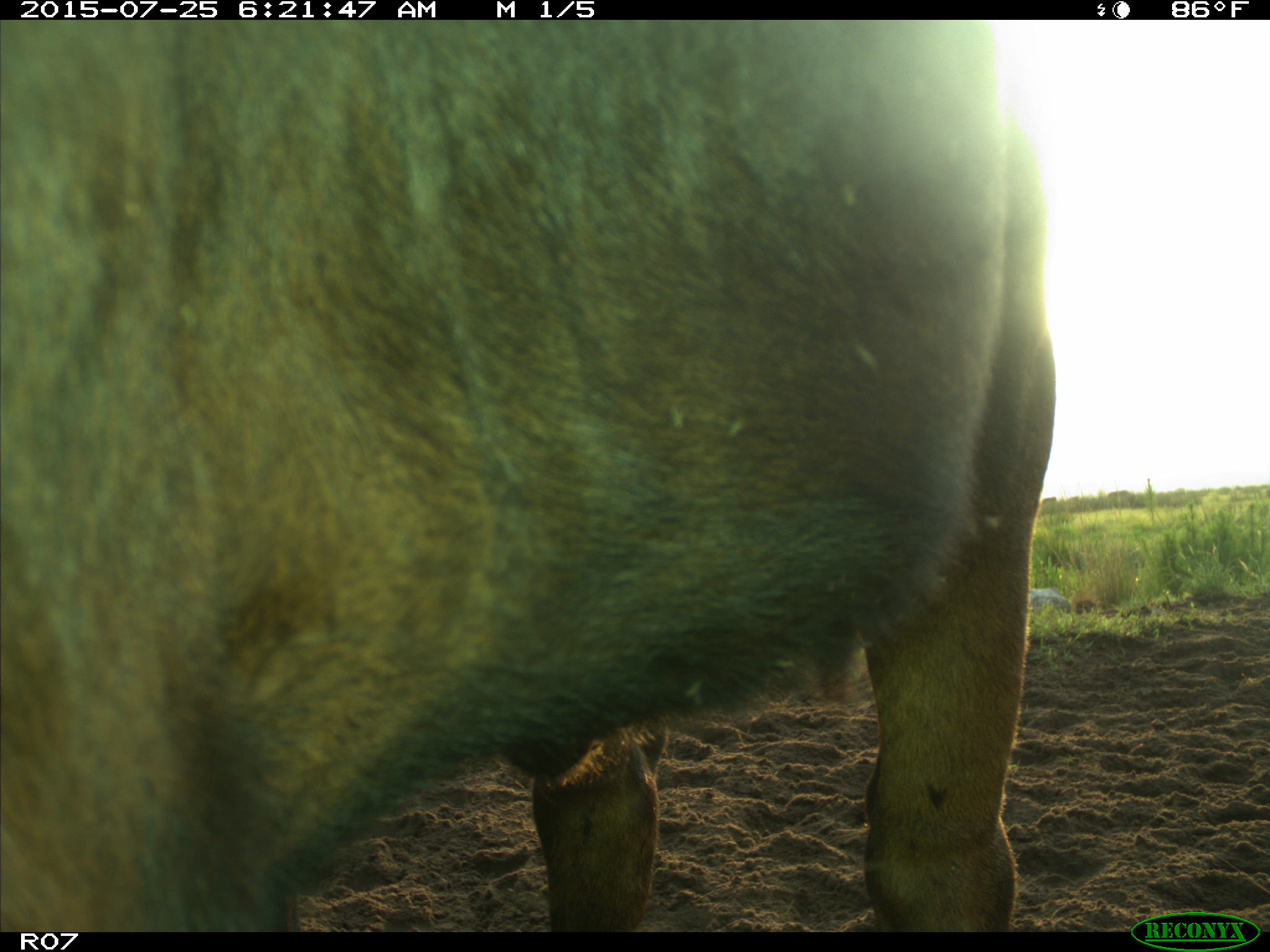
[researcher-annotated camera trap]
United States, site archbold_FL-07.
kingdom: Animalia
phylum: Chordata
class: Mammalia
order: Artiodactyla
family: Bovidae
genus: Bos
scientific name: Bos taurus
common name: domestic cow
Bos taurus (domestic cow).